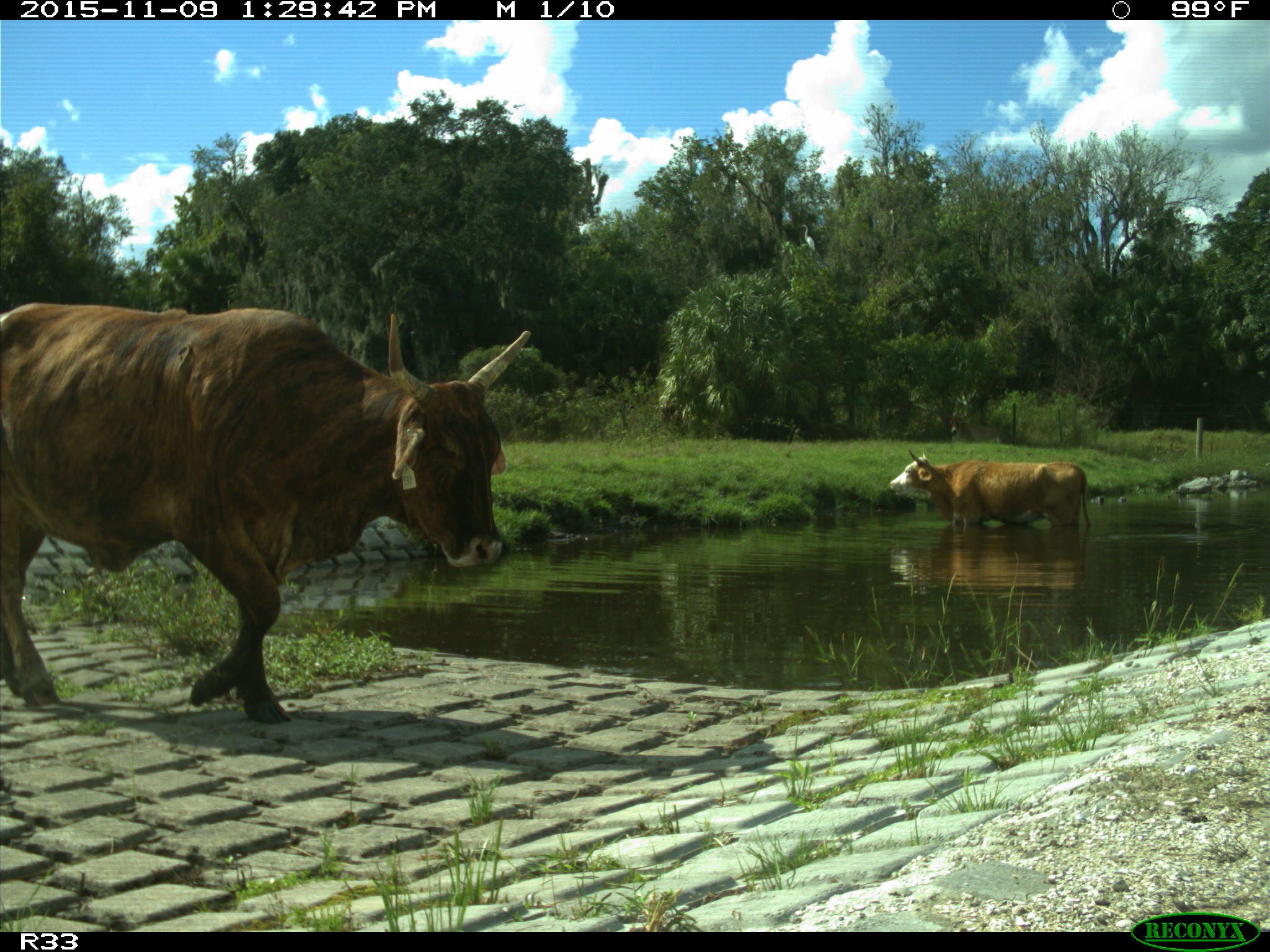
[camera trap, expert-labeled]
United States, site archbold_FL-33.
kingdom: Animalia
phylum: Chordata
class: Mammalia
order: Artiodactyla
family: Bovidae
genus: Bos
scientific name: Bos taurus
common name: domestic cow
Bos taurus (domestic cow).